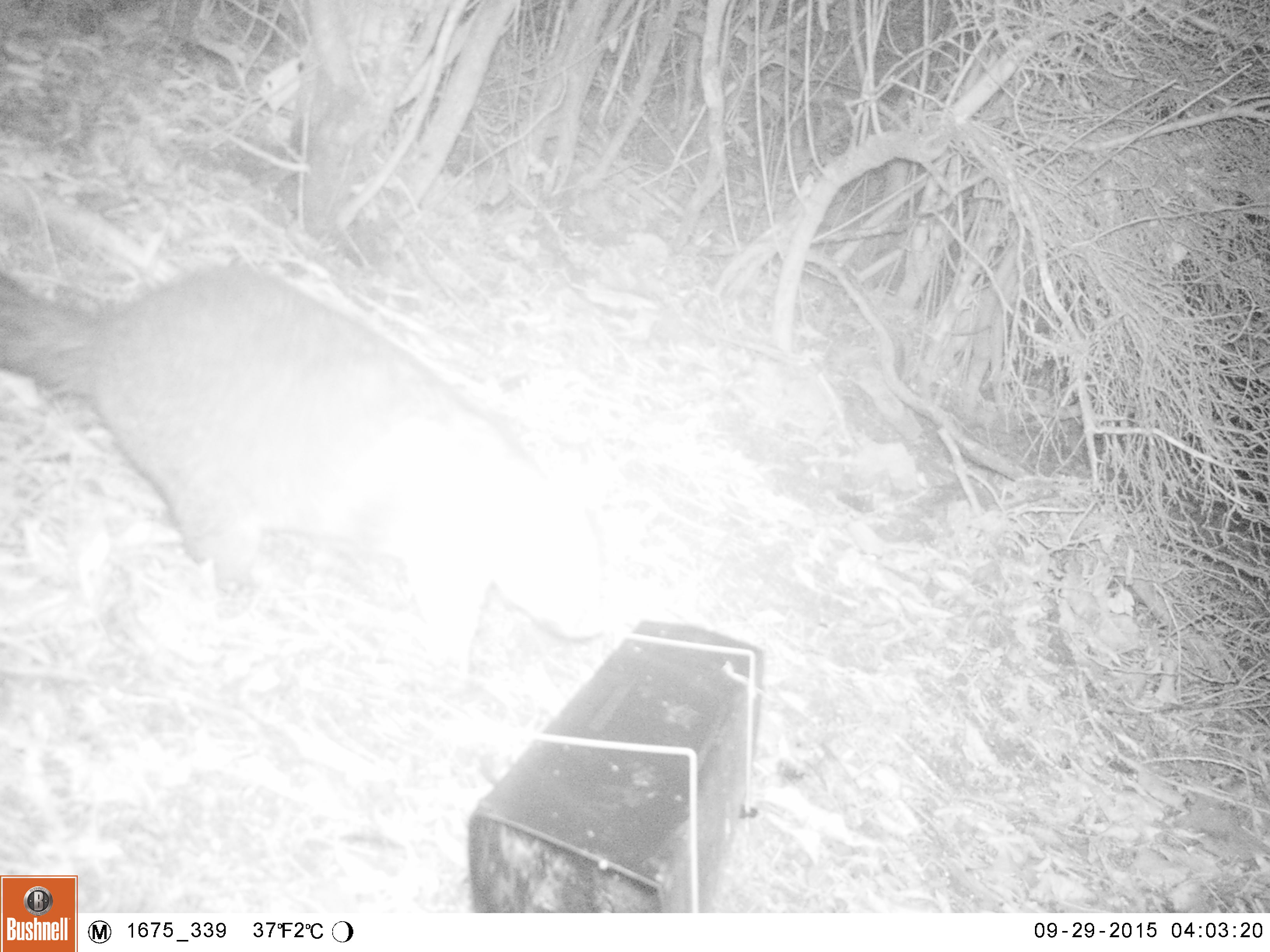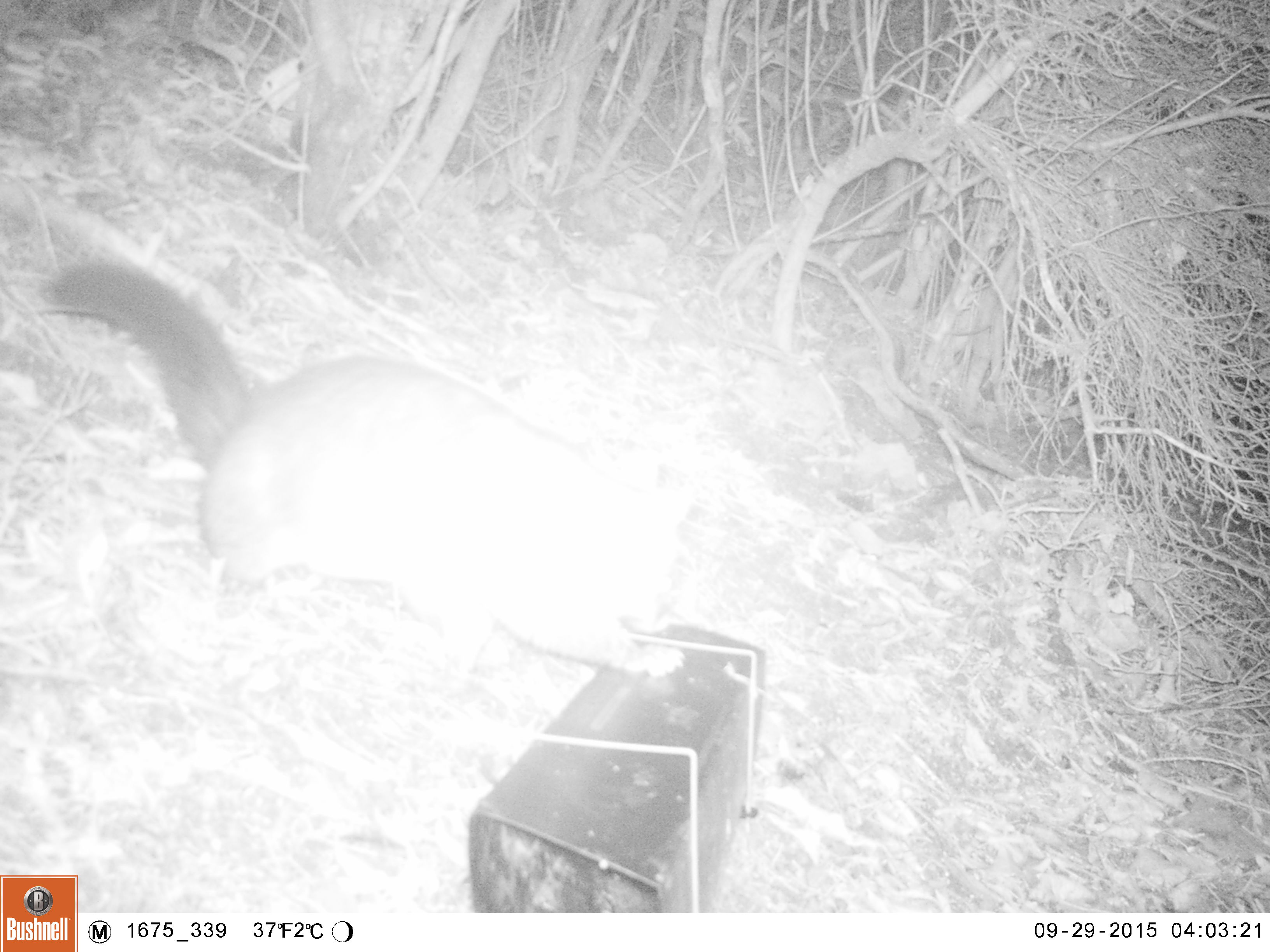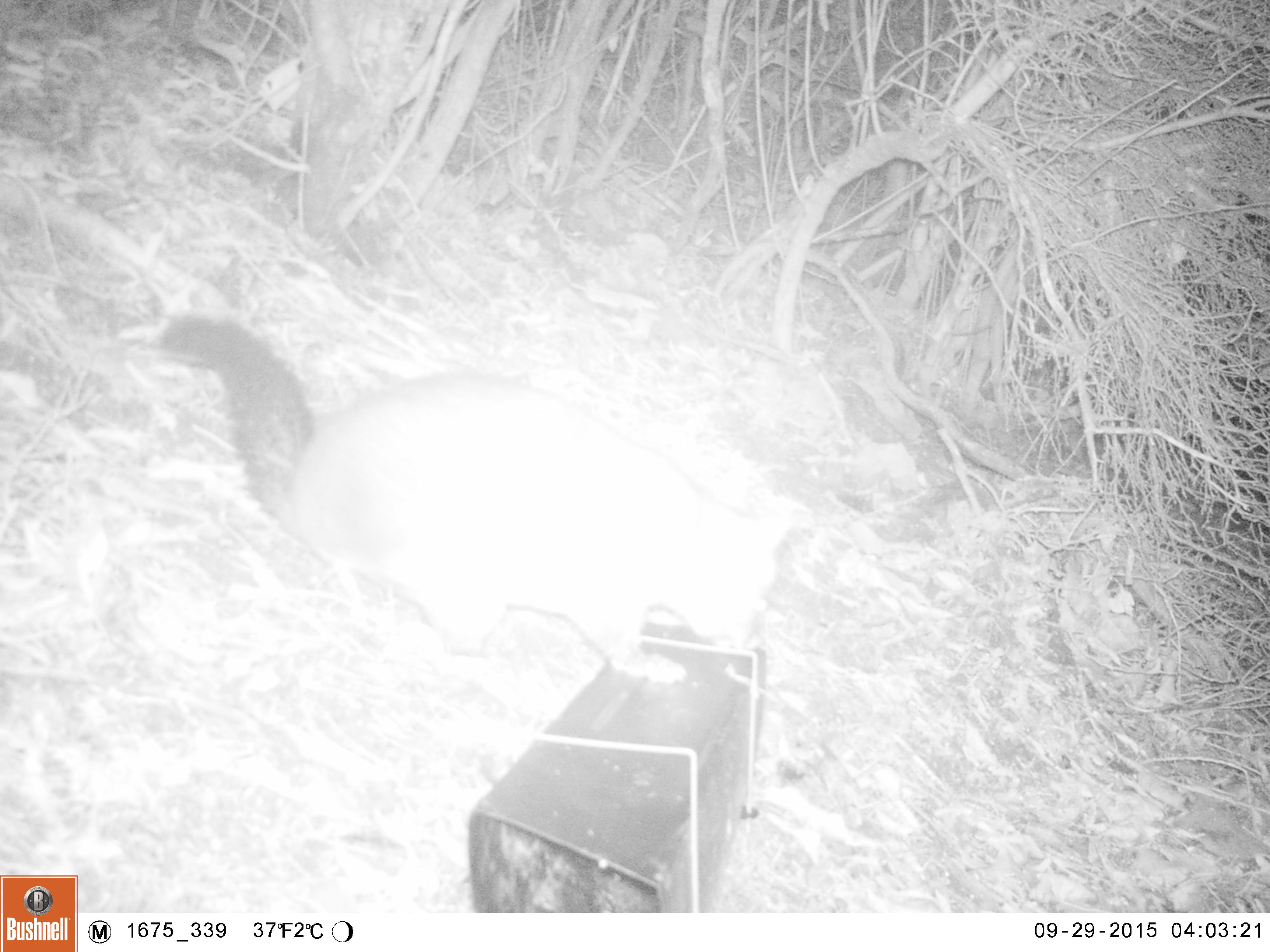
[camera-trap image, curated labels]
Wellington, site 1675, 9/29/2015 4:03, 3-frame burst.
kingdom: Animalia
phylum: Chordata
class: Mammalia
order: Didelphimorphia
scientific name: Didelphimorphia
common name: possum